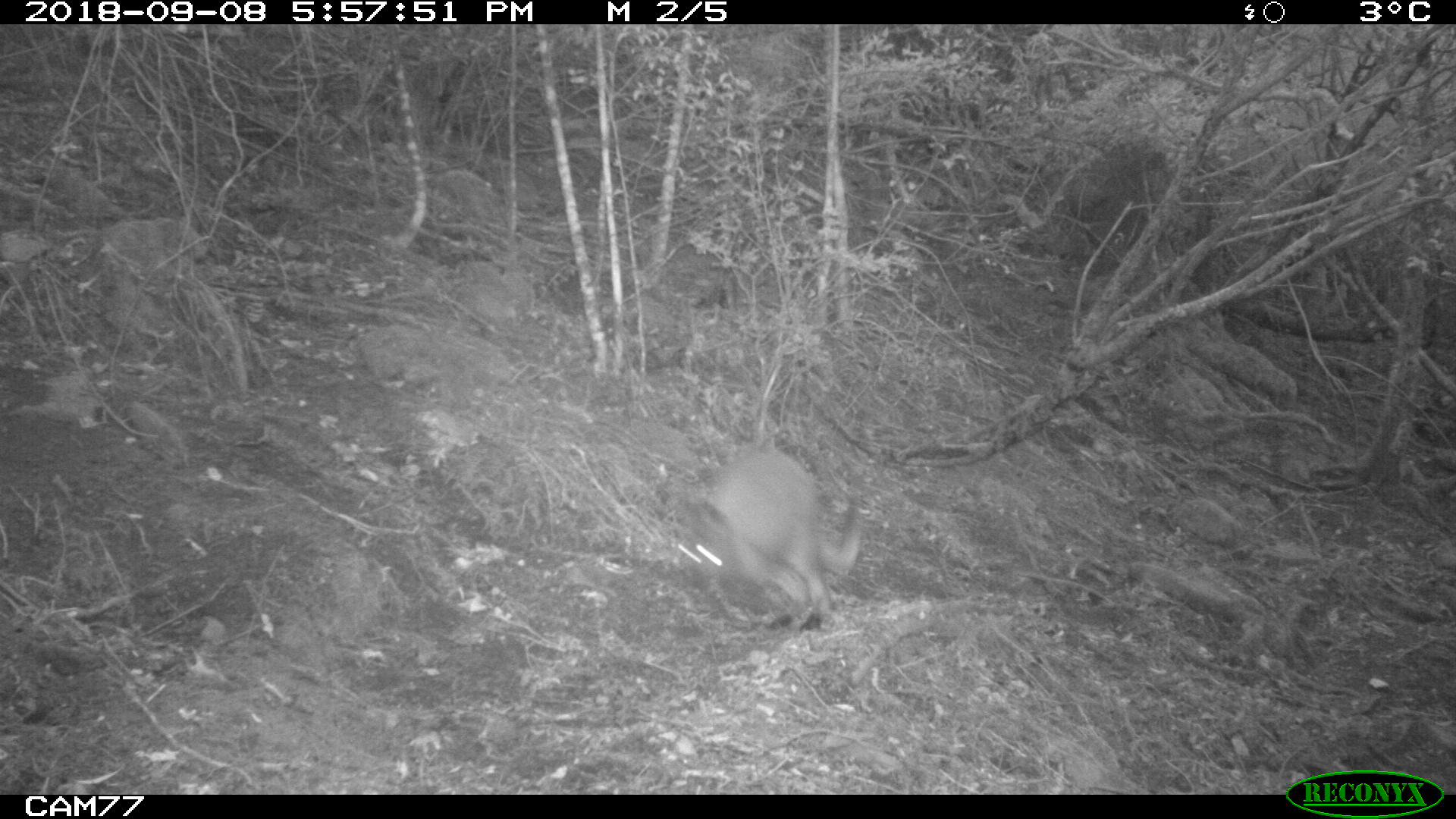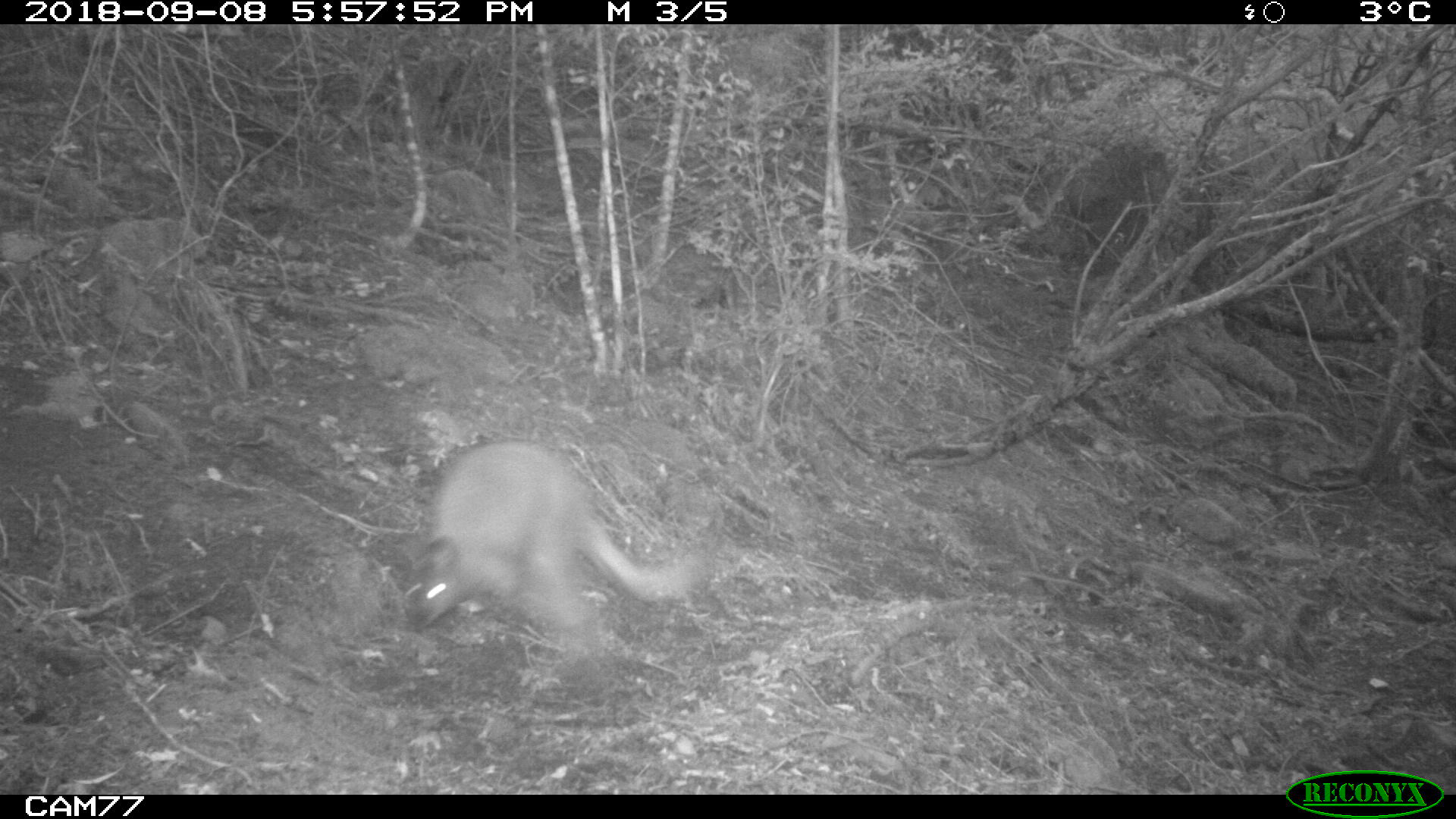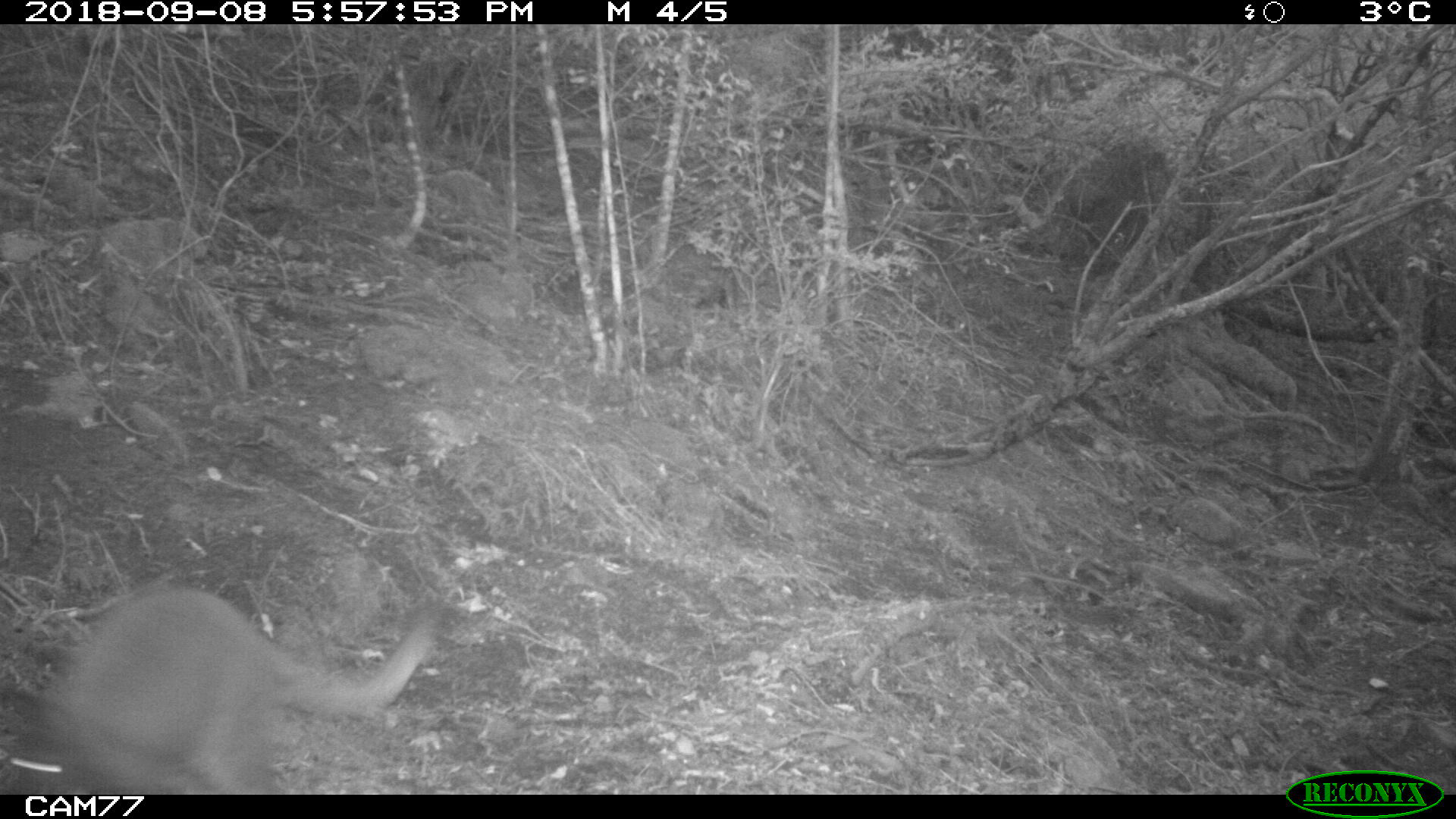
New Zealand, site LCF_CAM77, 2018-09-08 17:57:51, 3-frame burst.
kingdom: Animalia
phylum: Chordata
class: Mammalia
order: Diprotodontia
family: Macropodidae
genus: Notamacropus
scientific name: Notamacropus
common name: wallaby